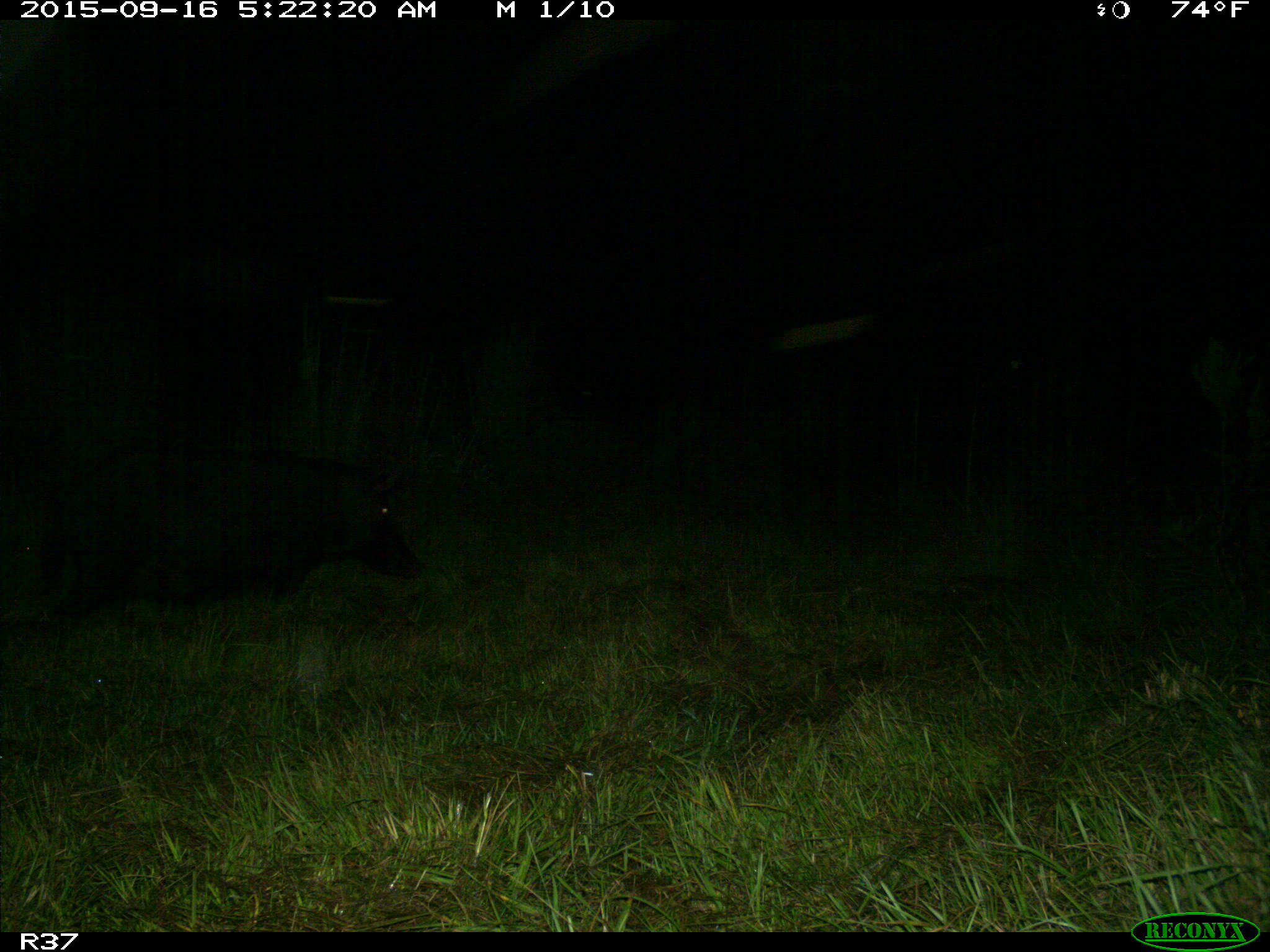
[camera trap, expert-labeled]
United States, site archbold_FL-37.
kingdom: Animalia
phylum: Chordata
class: Mammalia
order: Artiodactyla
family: Suidae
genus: Sus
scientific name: Sus scrofa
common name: wild boar